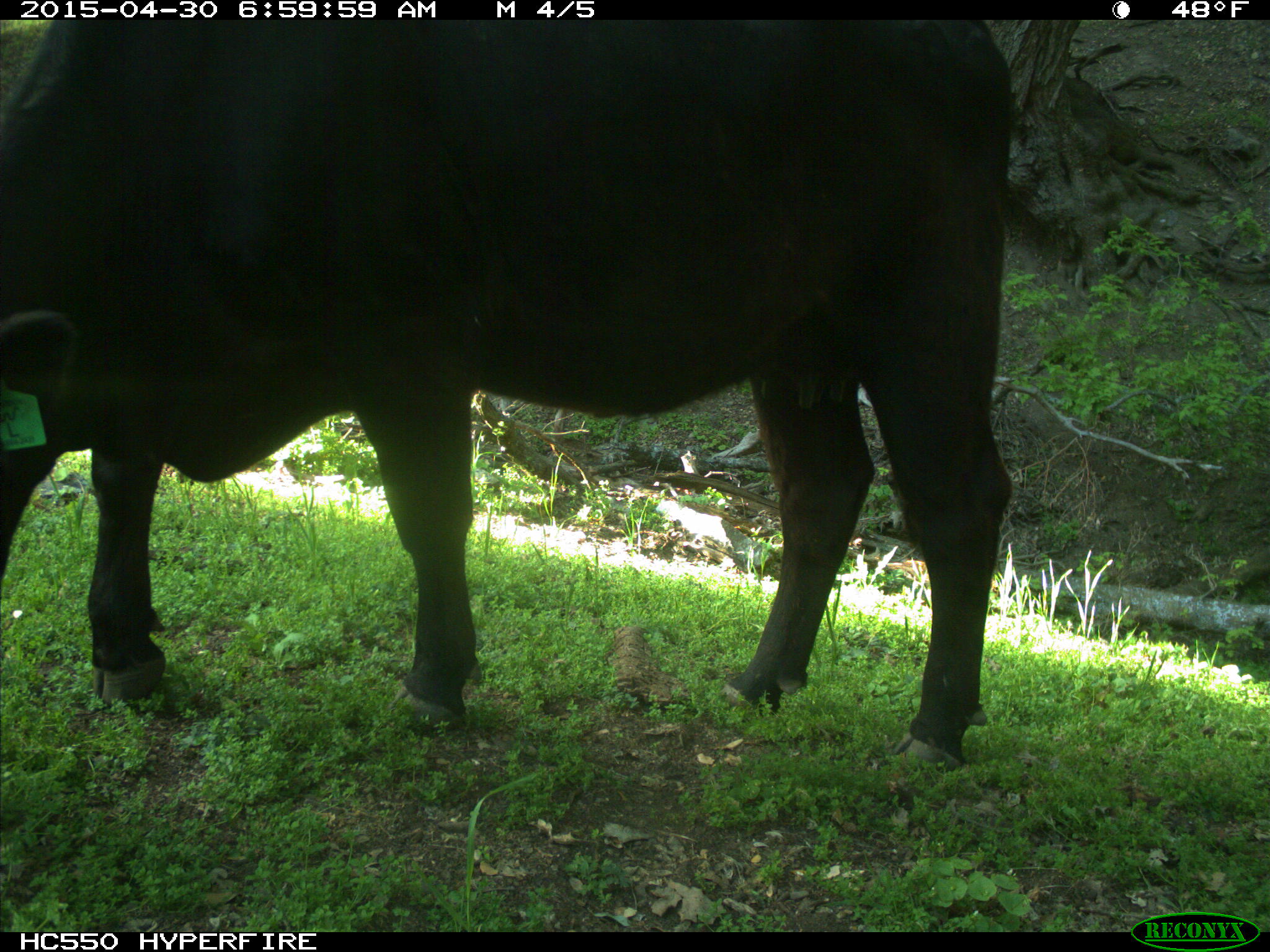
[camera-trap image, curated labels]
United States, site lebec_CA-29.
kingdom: Animalia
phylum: Chordata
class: Mammalia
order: Artiodactyla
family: Bovidae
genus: Bos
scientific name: Bos taurus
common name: domestic cow